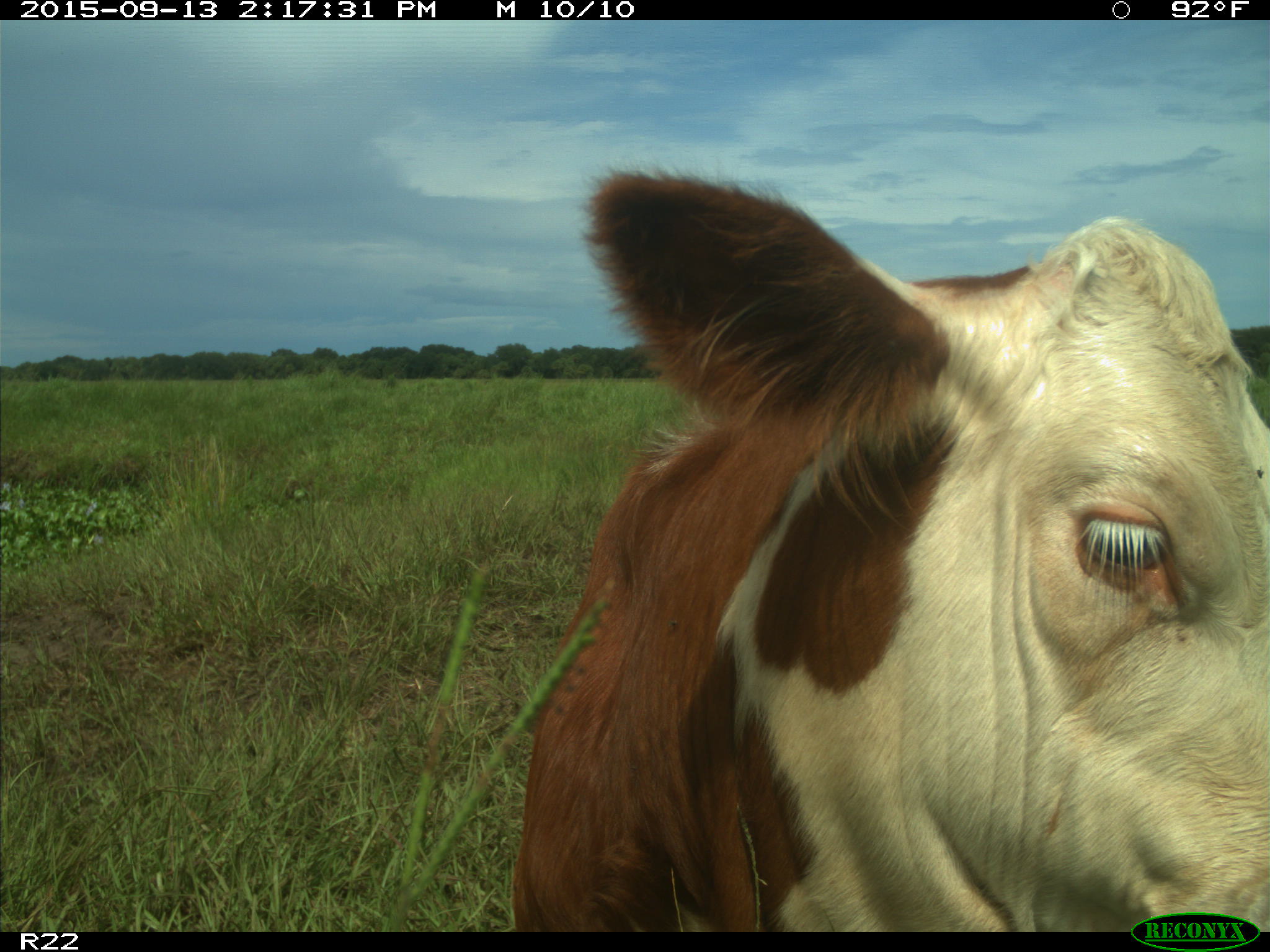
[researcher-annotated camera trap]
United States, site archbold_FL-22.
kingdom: Animalia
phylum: Chordata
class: Mammalia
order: Artiodactyla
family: Bovidae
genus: Bos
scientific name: Bos taurus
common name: domestic cow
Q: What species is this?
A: Bos taurus (domestic cow).